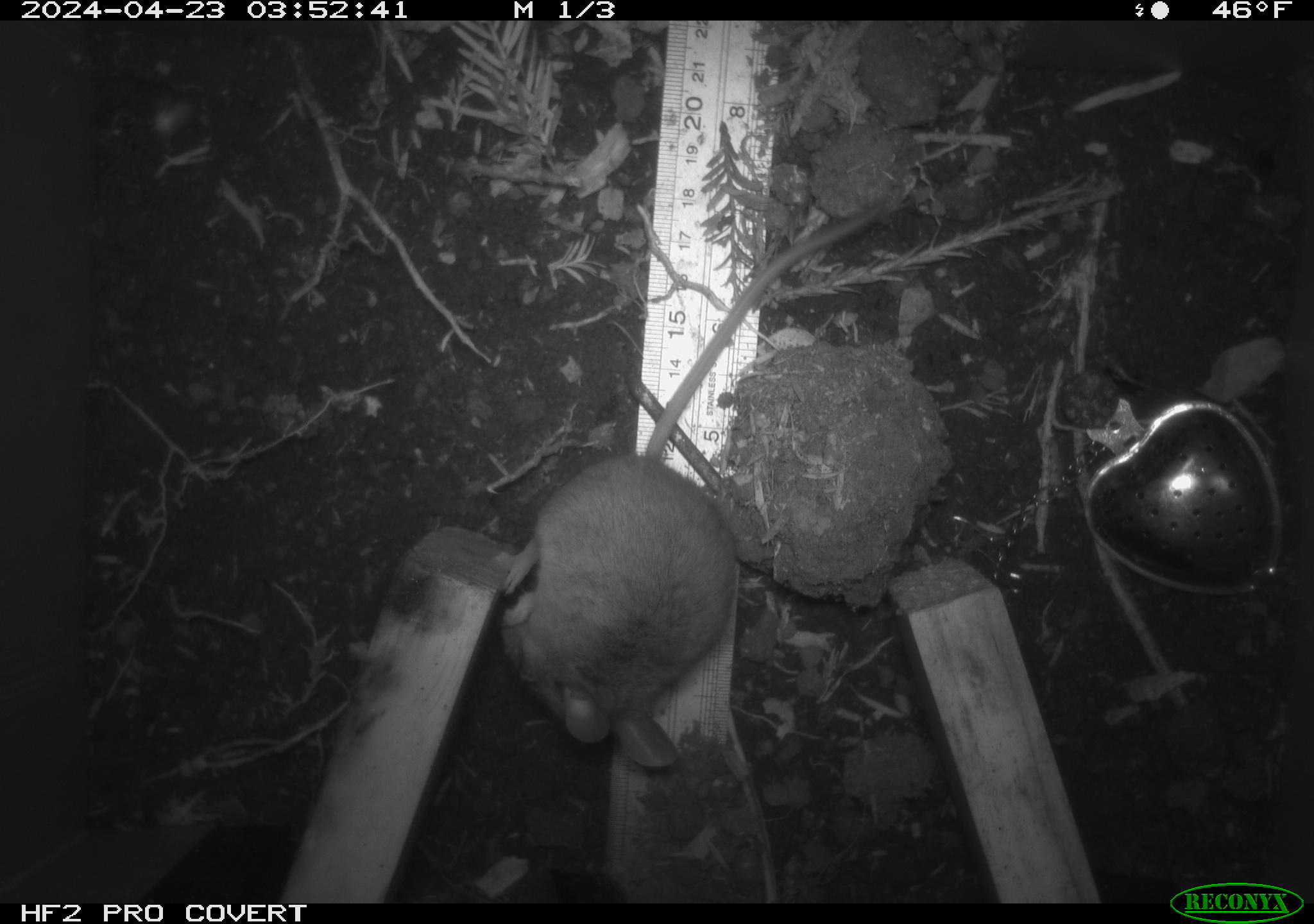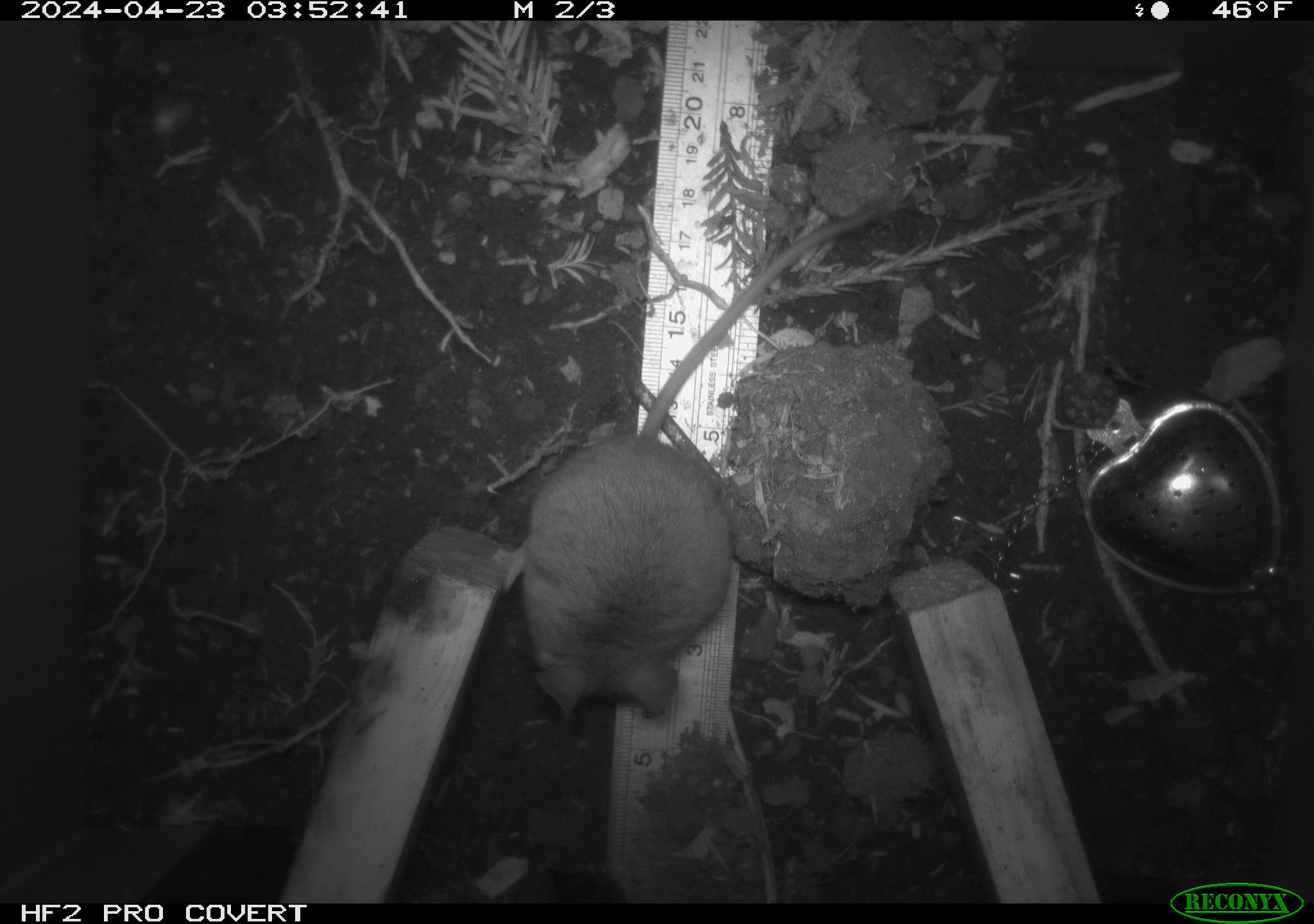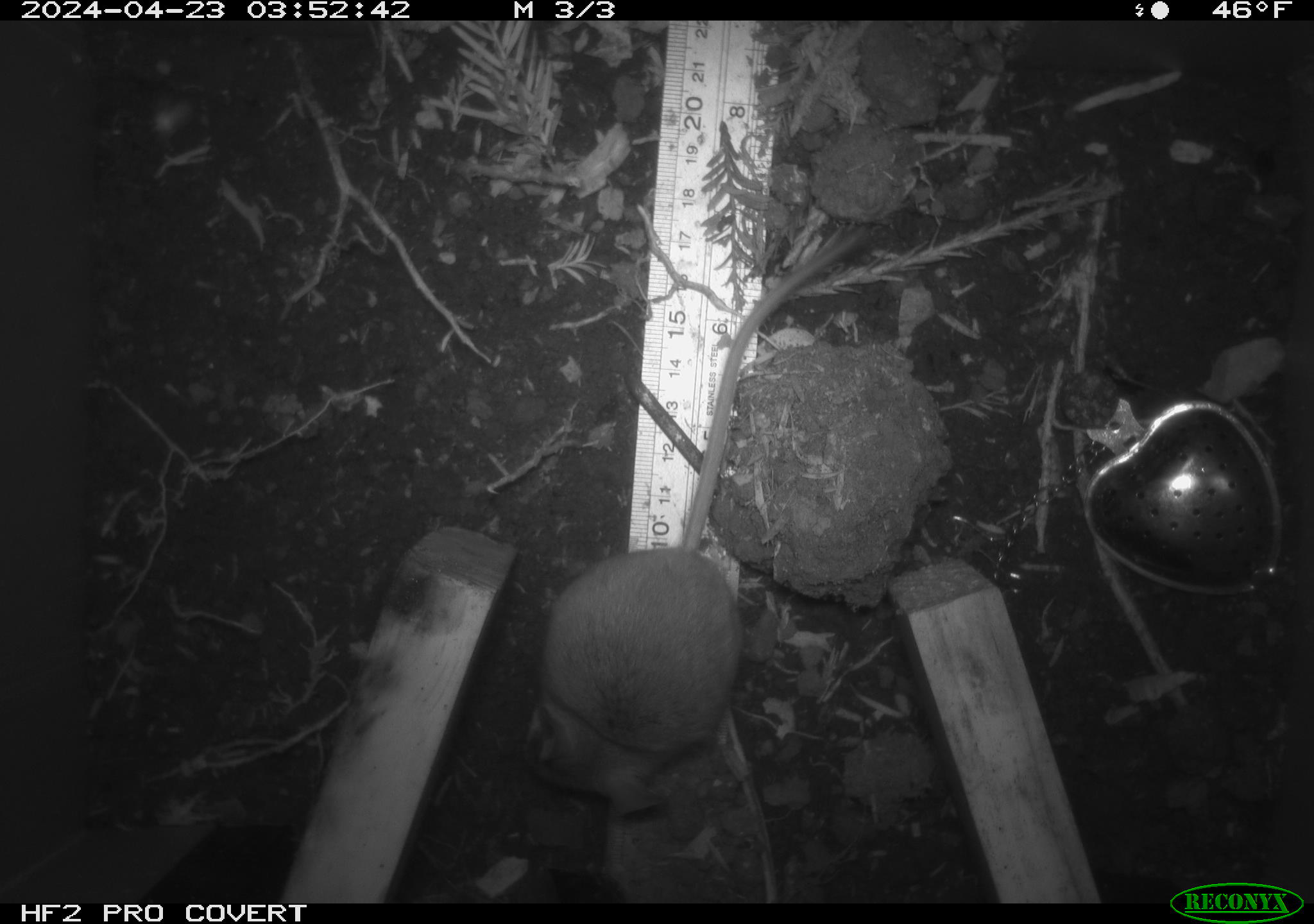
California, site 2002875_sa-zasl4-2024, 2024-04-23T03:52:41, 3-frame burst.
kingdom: Animalia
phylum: Chordata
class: Mammalia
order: Rodentia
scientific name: Rodentia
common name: mouse species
Mouse species (Rodentia).